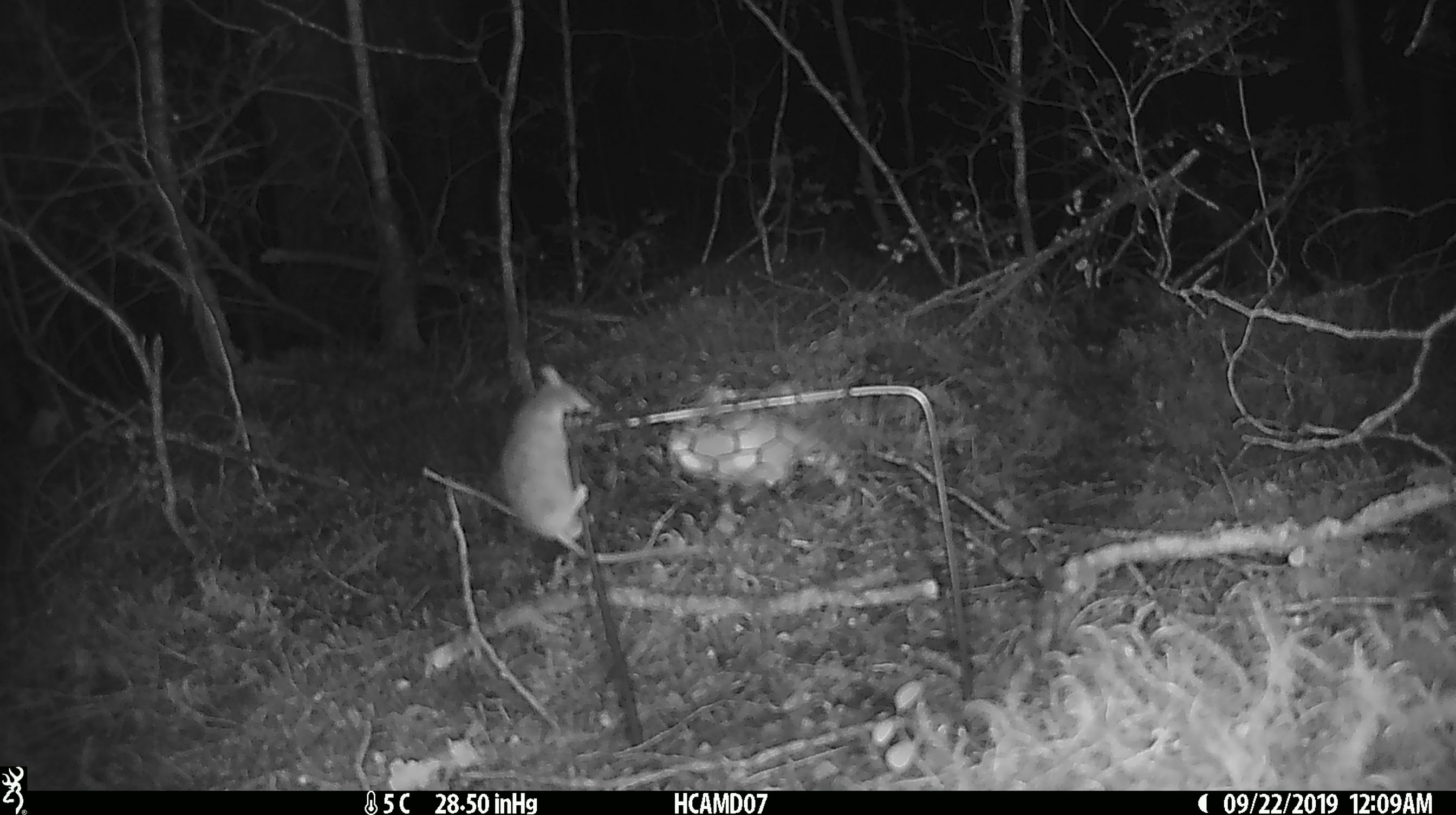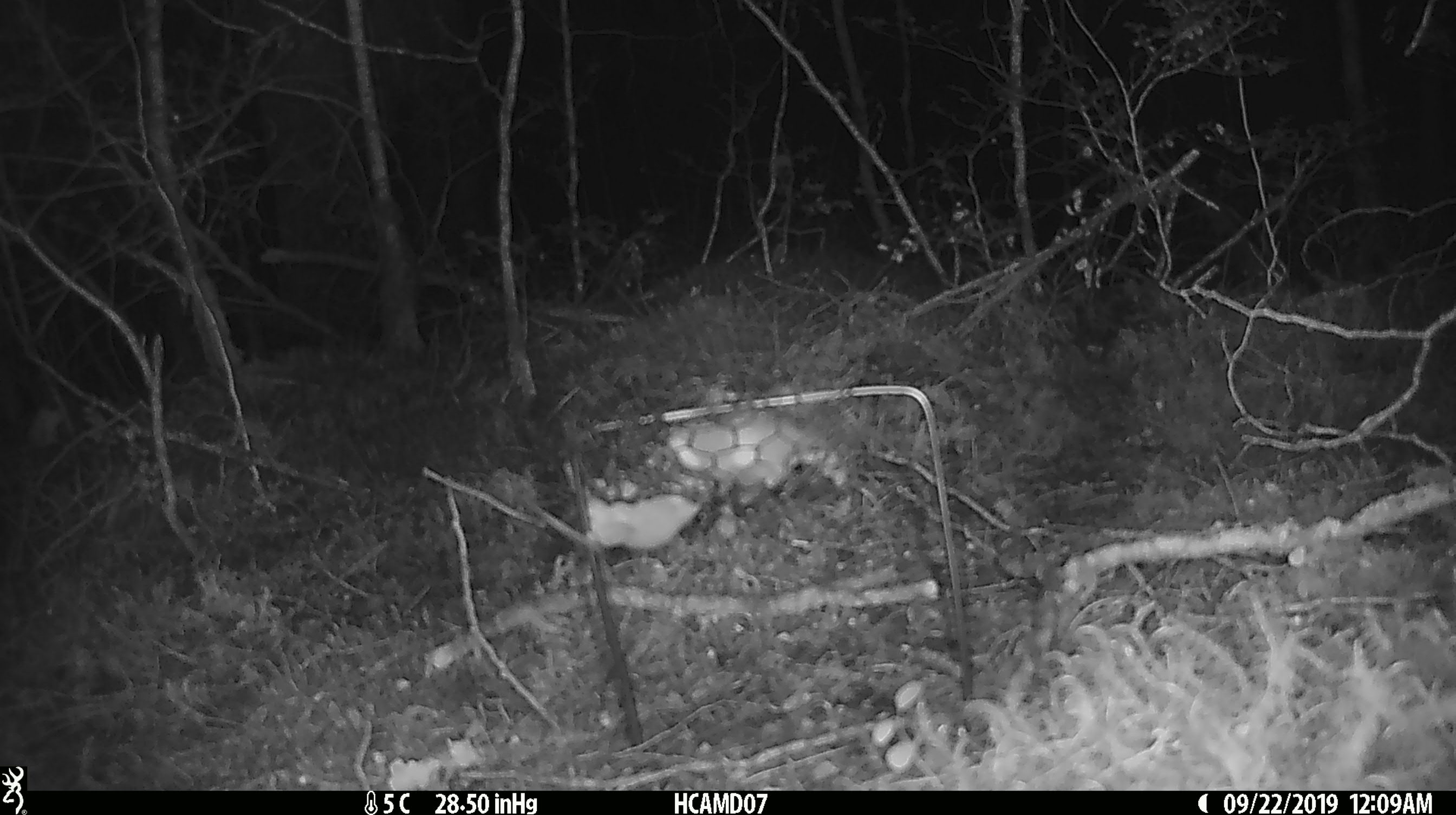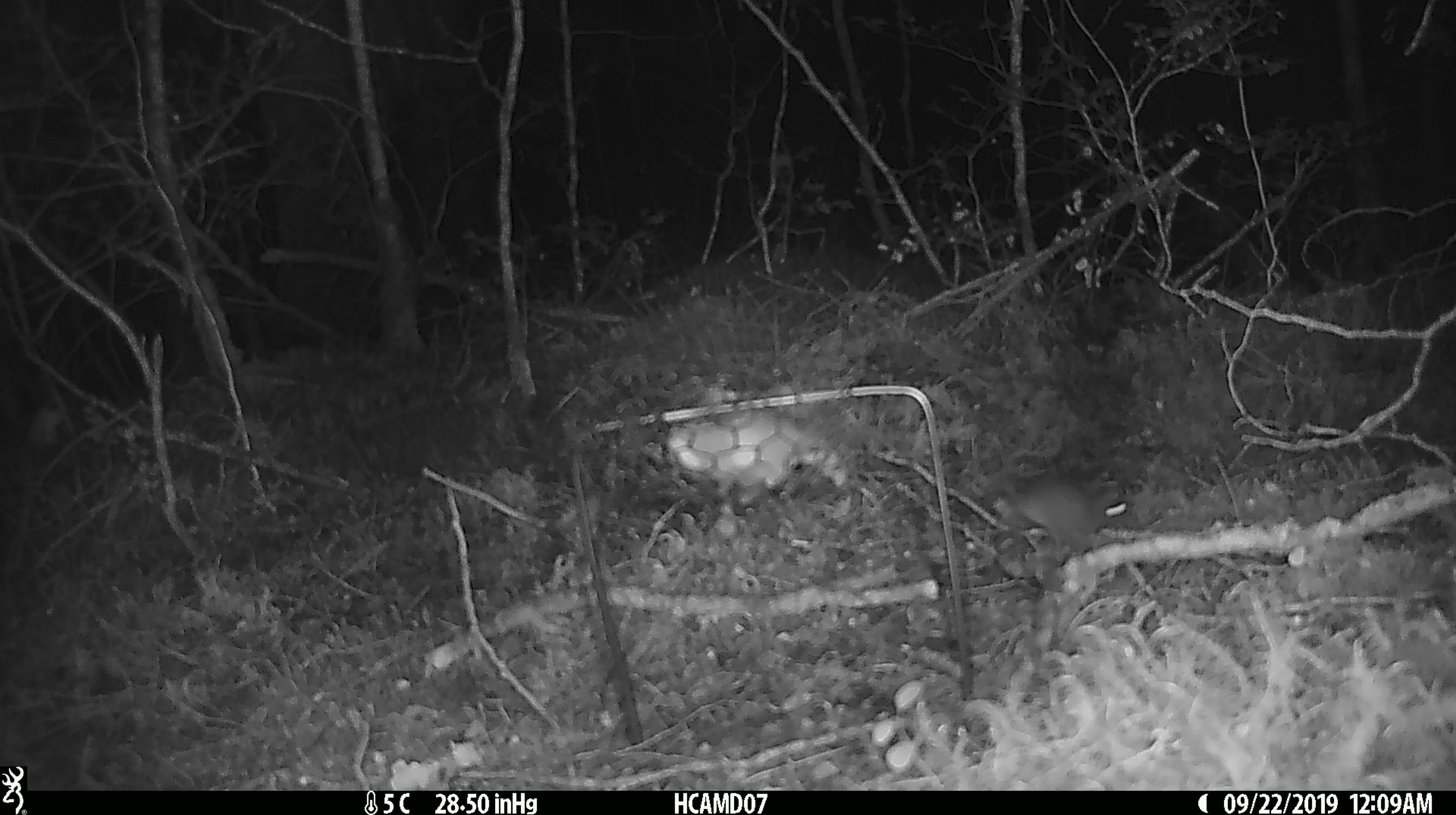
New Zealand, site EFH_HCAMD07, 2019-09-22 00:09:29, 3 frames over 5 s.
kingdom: Animalia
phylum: Chordata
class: Mammalia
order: Rodentia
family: Muridae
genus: Mus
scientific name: Mus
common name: mouse